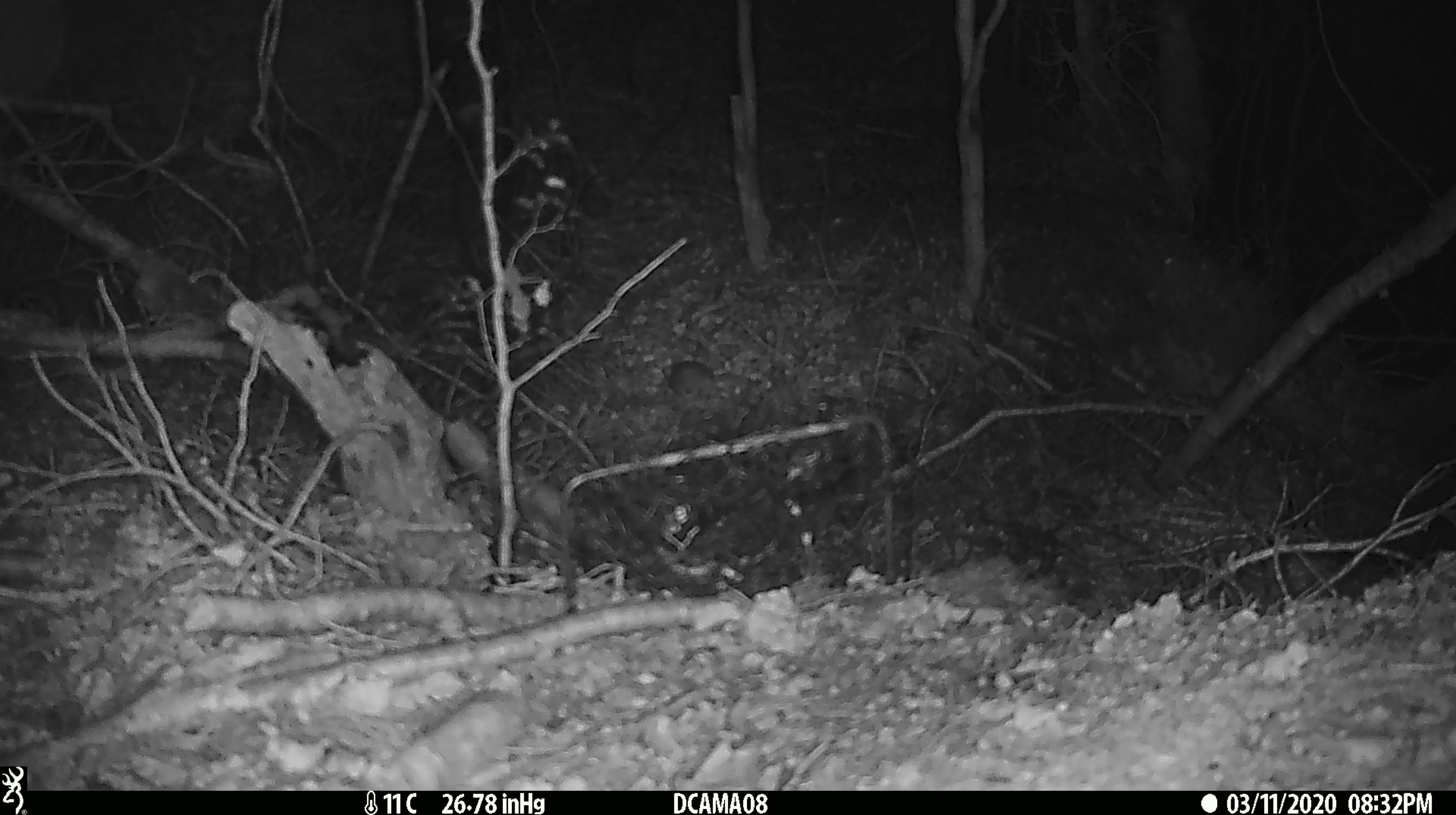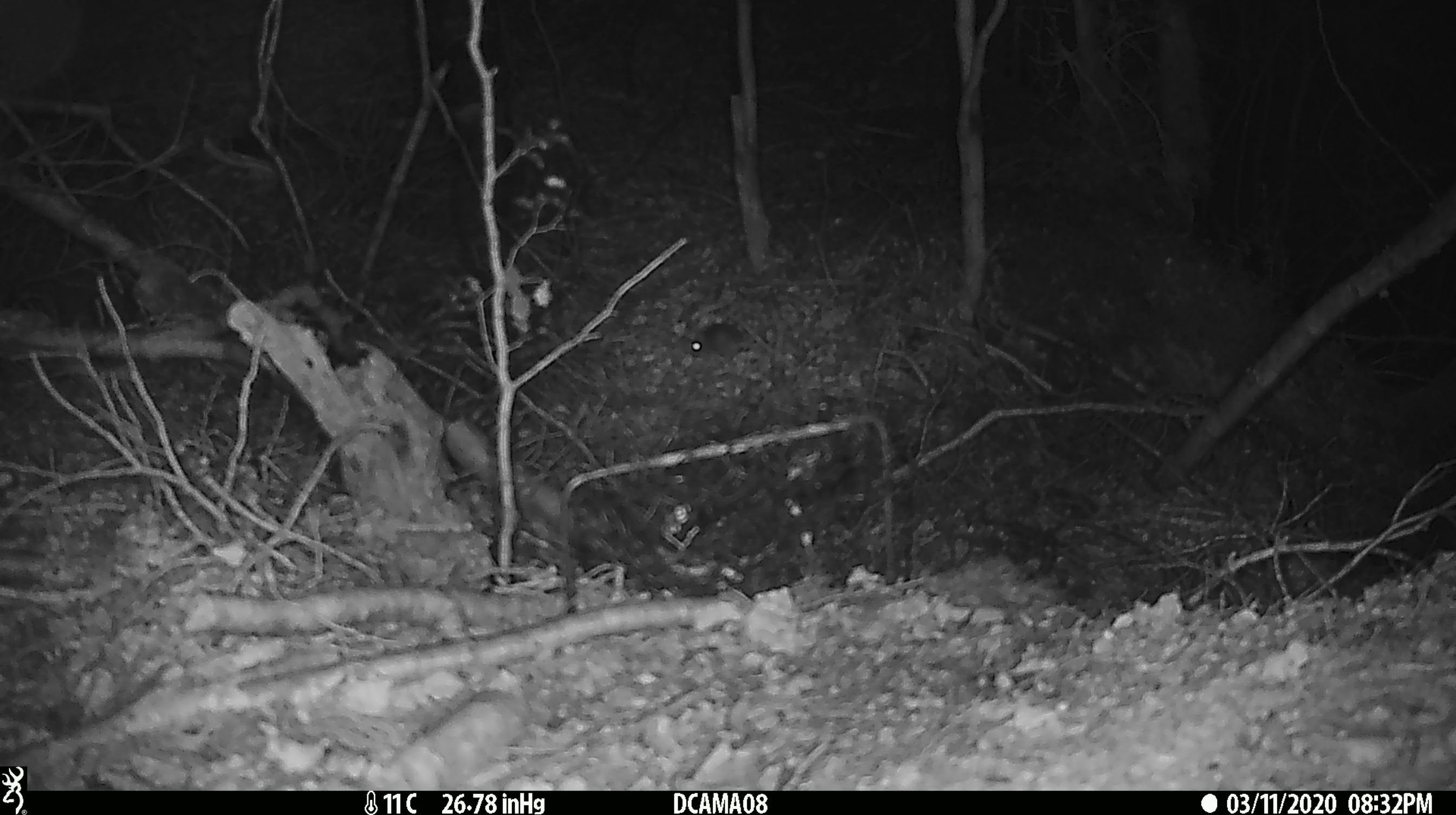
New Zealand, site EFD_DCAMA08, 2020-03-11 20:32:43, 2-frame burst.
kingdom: Animalia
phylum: Chordata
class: Mammalia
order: Rodentia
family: Muridae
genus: Mus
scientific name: Mus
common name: mouse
Mouse (Mus).